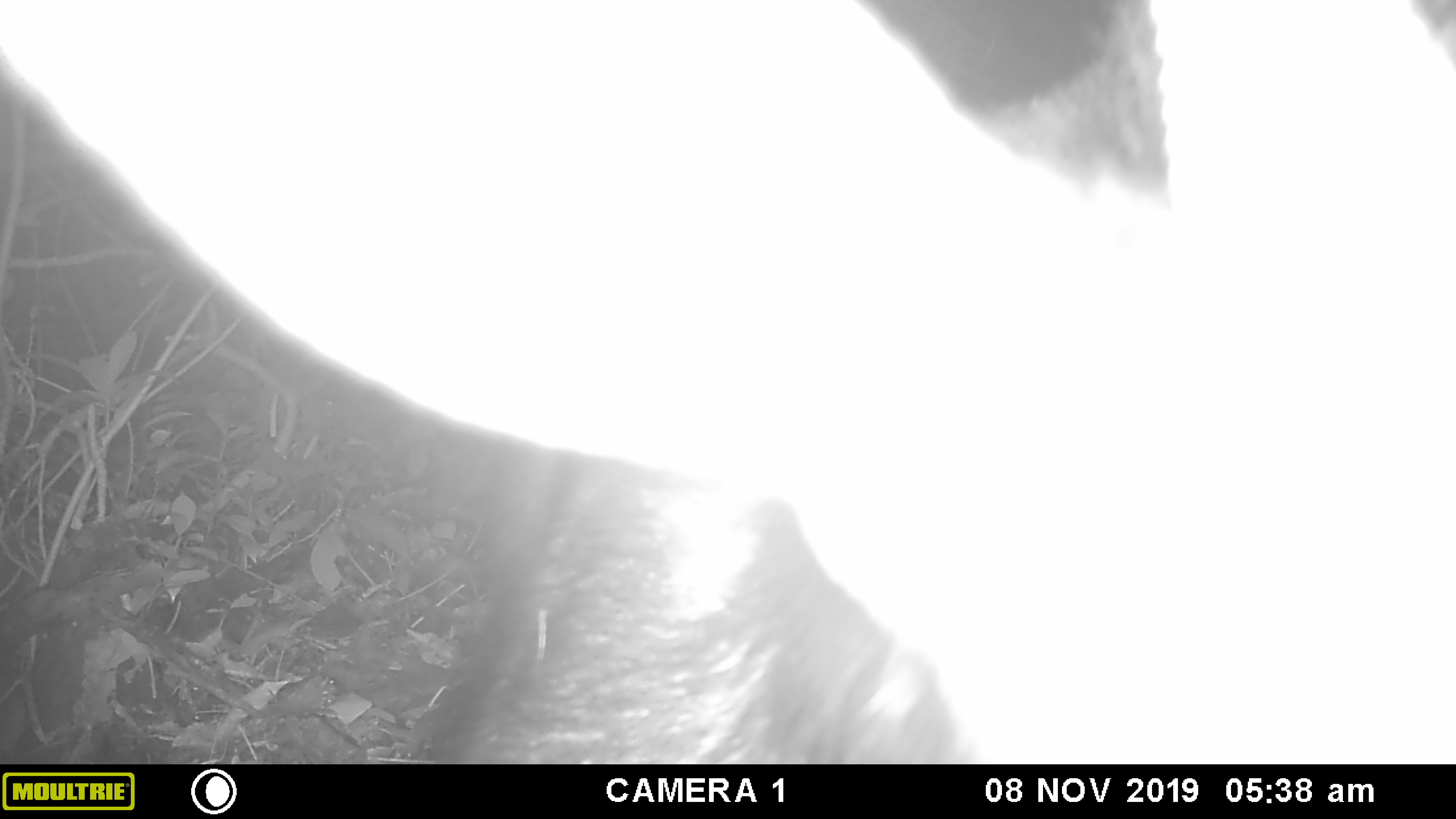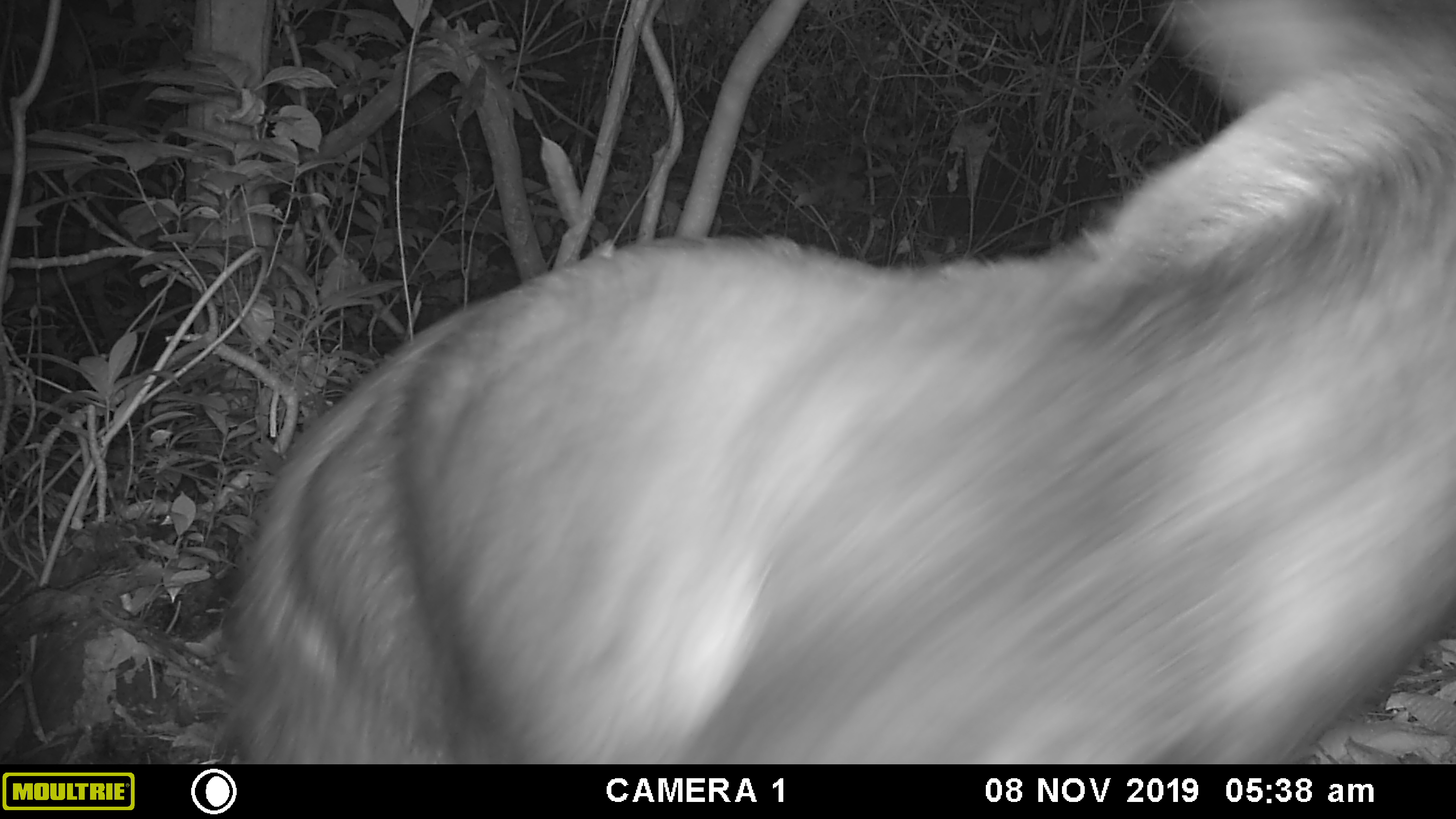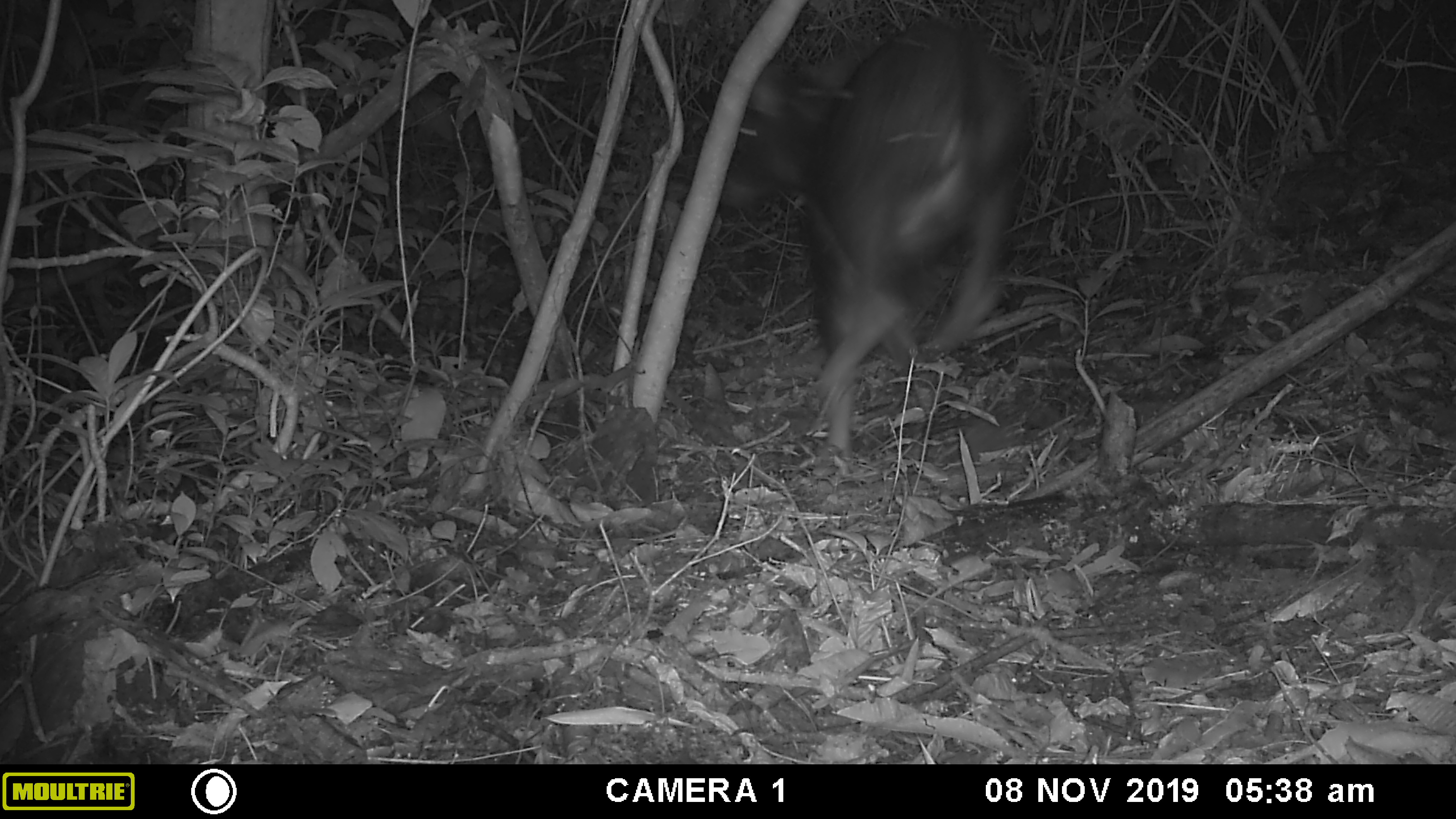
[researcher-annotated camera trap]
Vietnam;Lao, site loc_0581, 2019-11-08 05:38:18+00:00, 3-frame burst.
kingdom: Animalia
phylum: Chordata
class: Mammalia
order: Artiodactyla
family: Bovidae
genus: Capricornis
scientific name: Capricornis sumatraensis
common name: chinese serow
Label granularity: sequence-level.